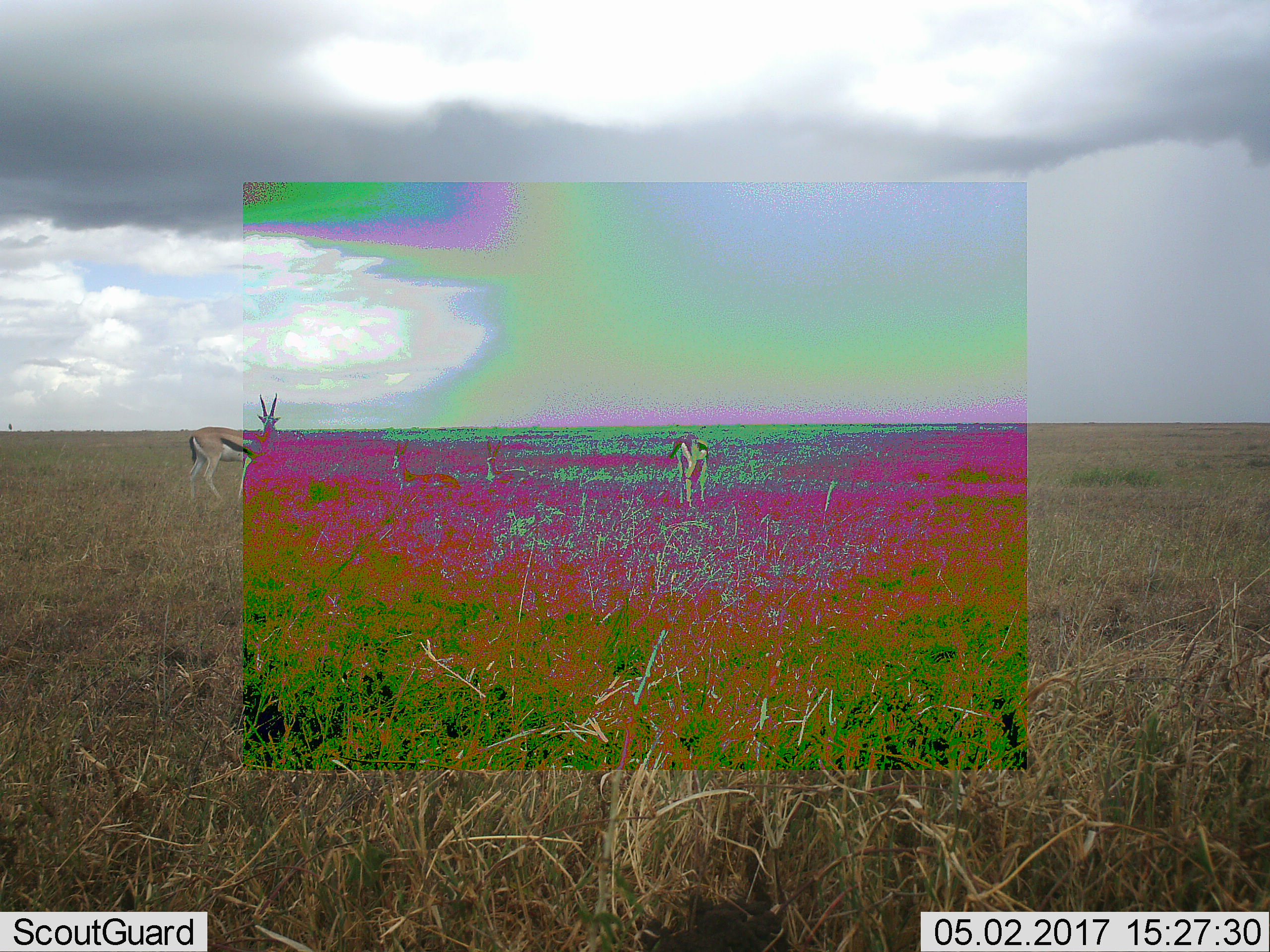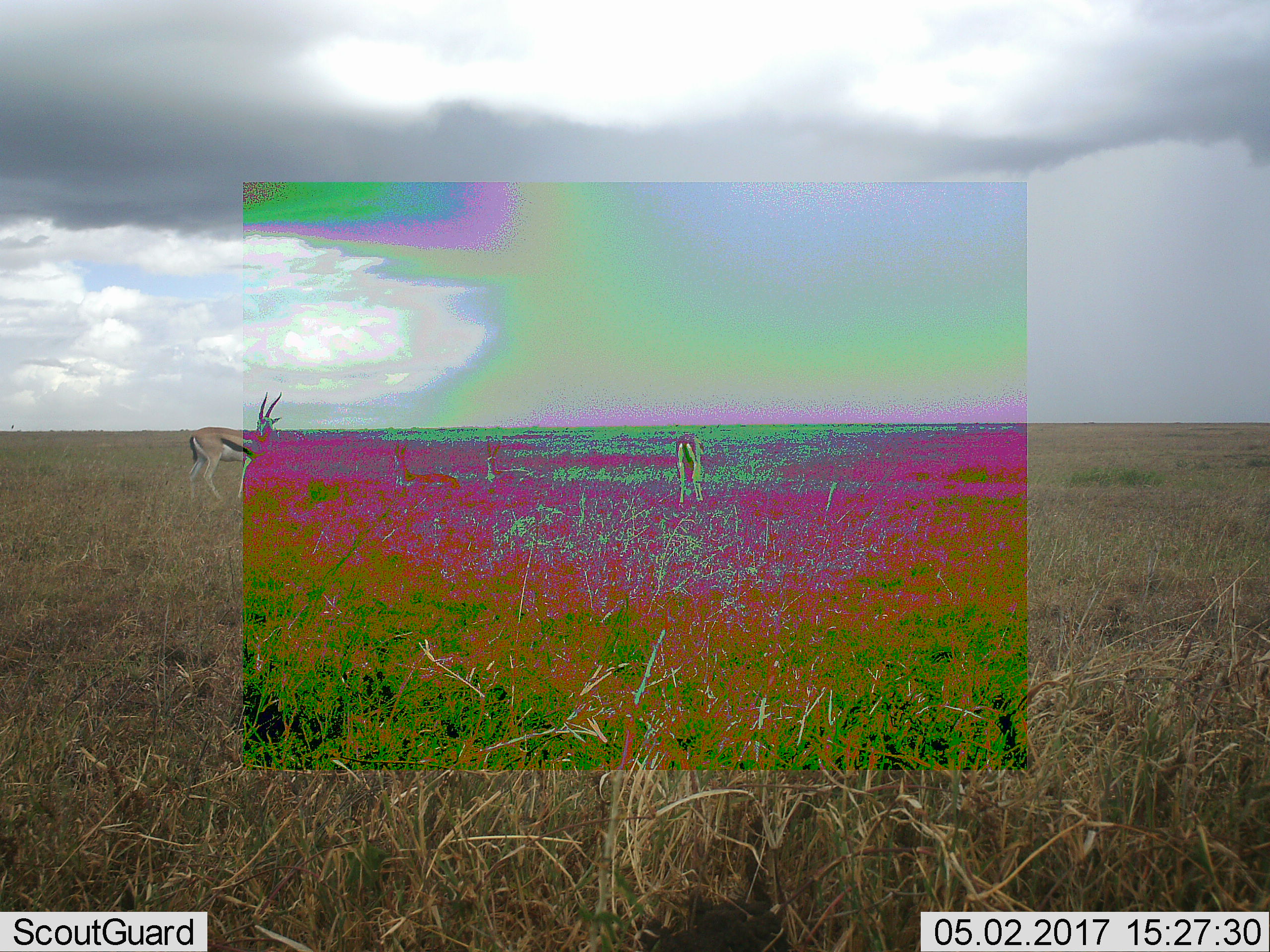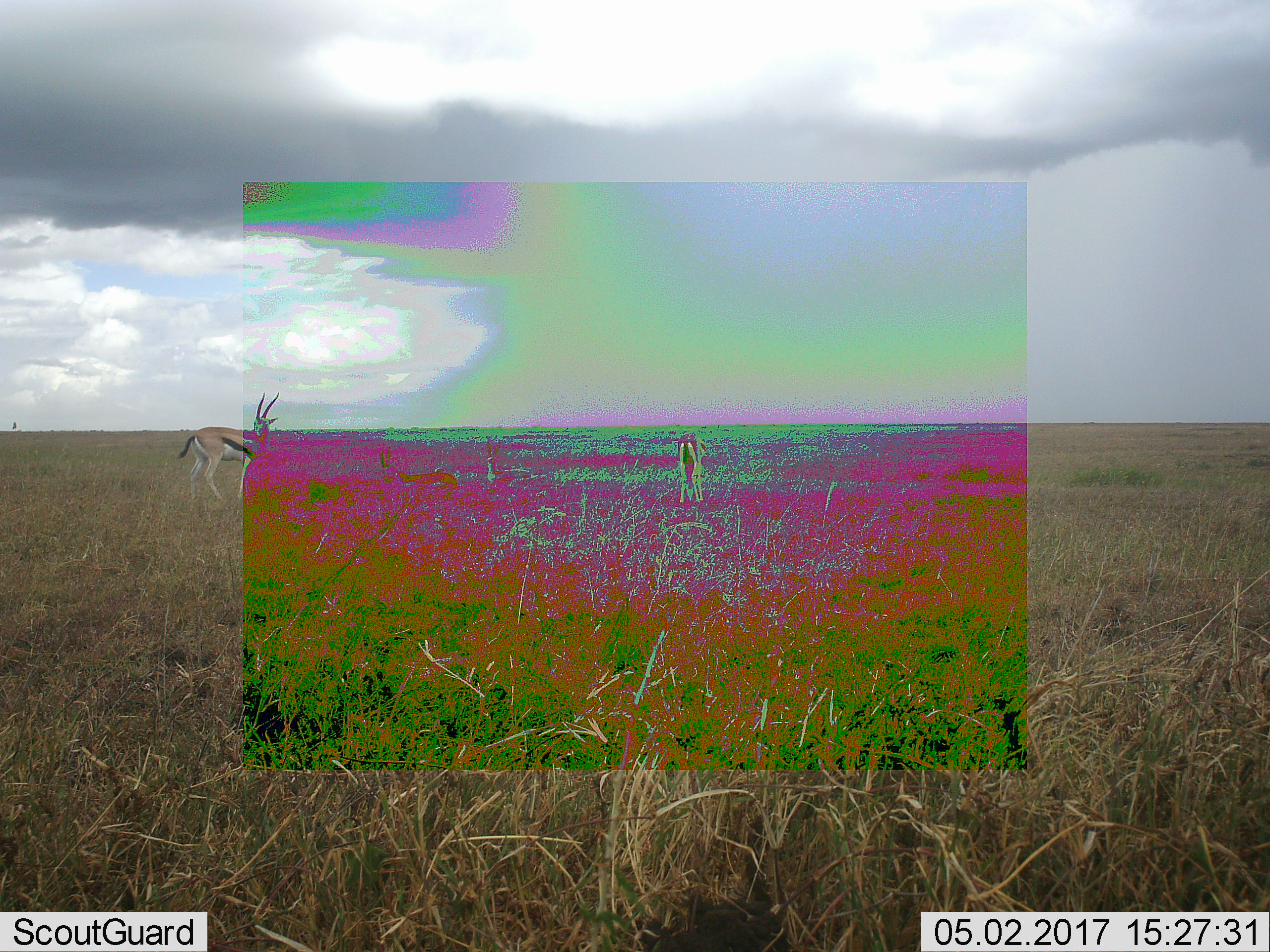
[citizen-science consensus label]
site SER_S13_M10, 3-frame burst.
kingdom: Animalia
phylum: Chordata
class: Mammalia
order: Artiodactyla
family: Bovidae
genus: Eudorcas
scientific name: Eudorcas thomsonii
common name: thomson's gazelle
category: gazellethomsons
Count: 2.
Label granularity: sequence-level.